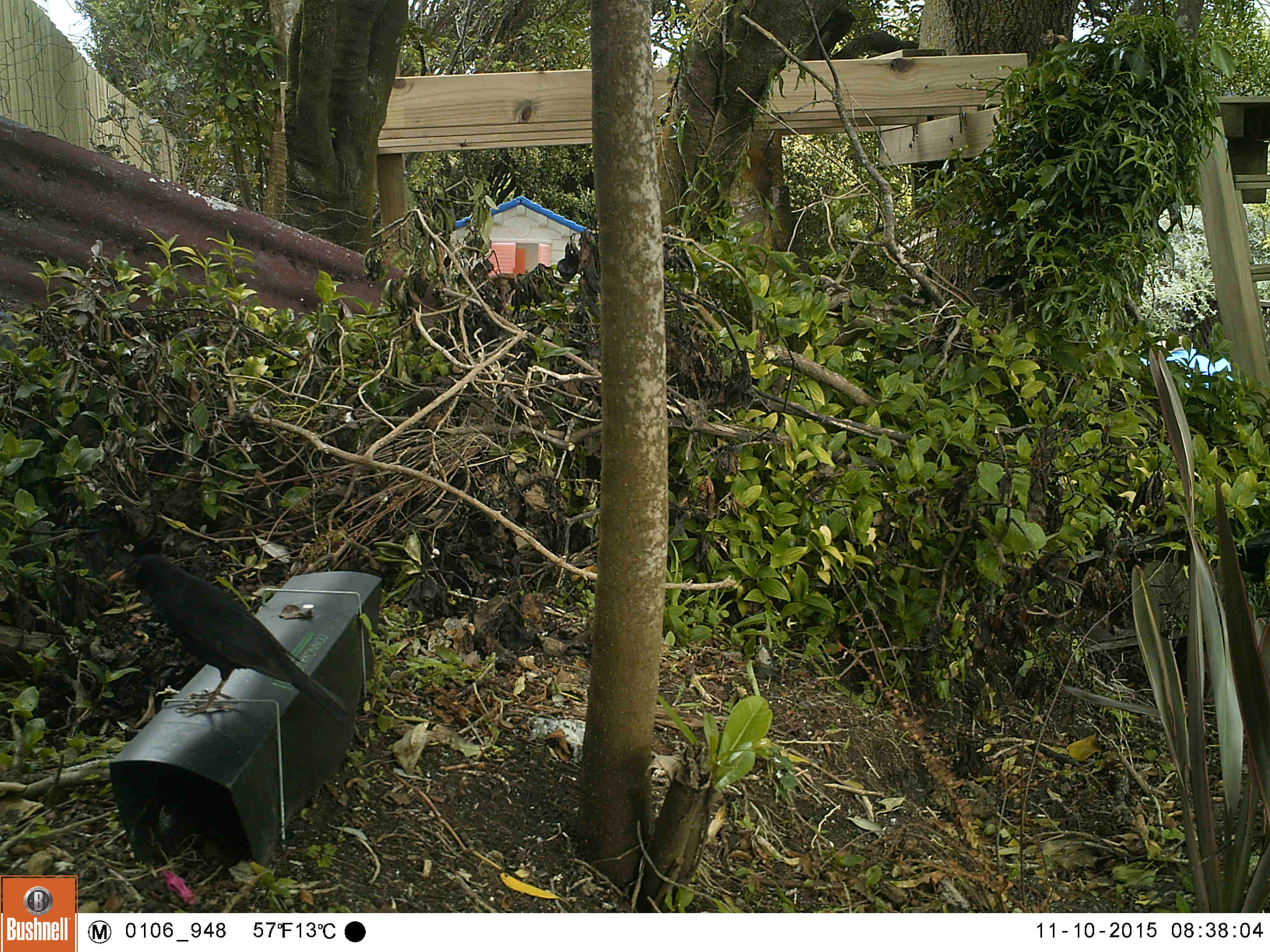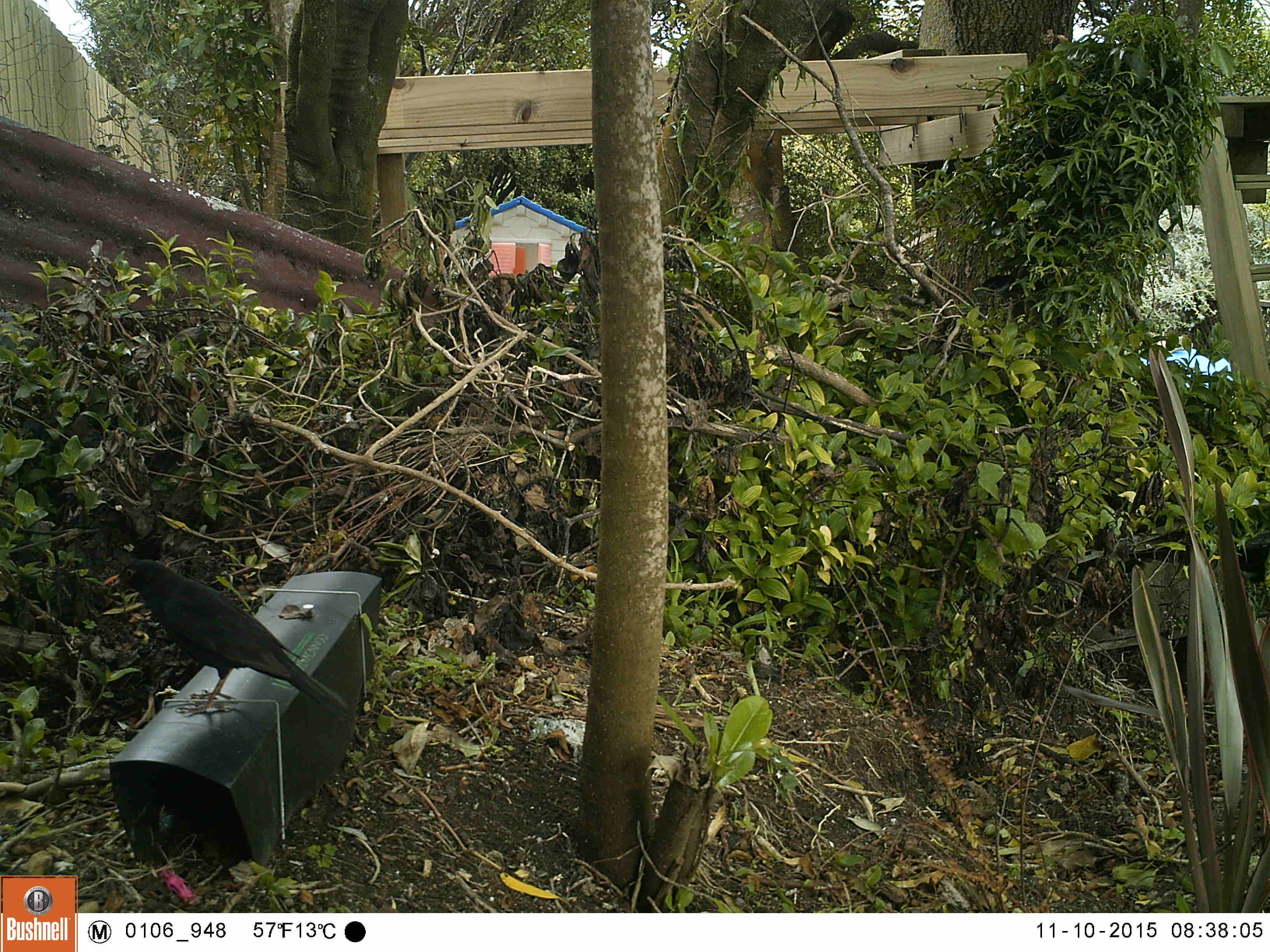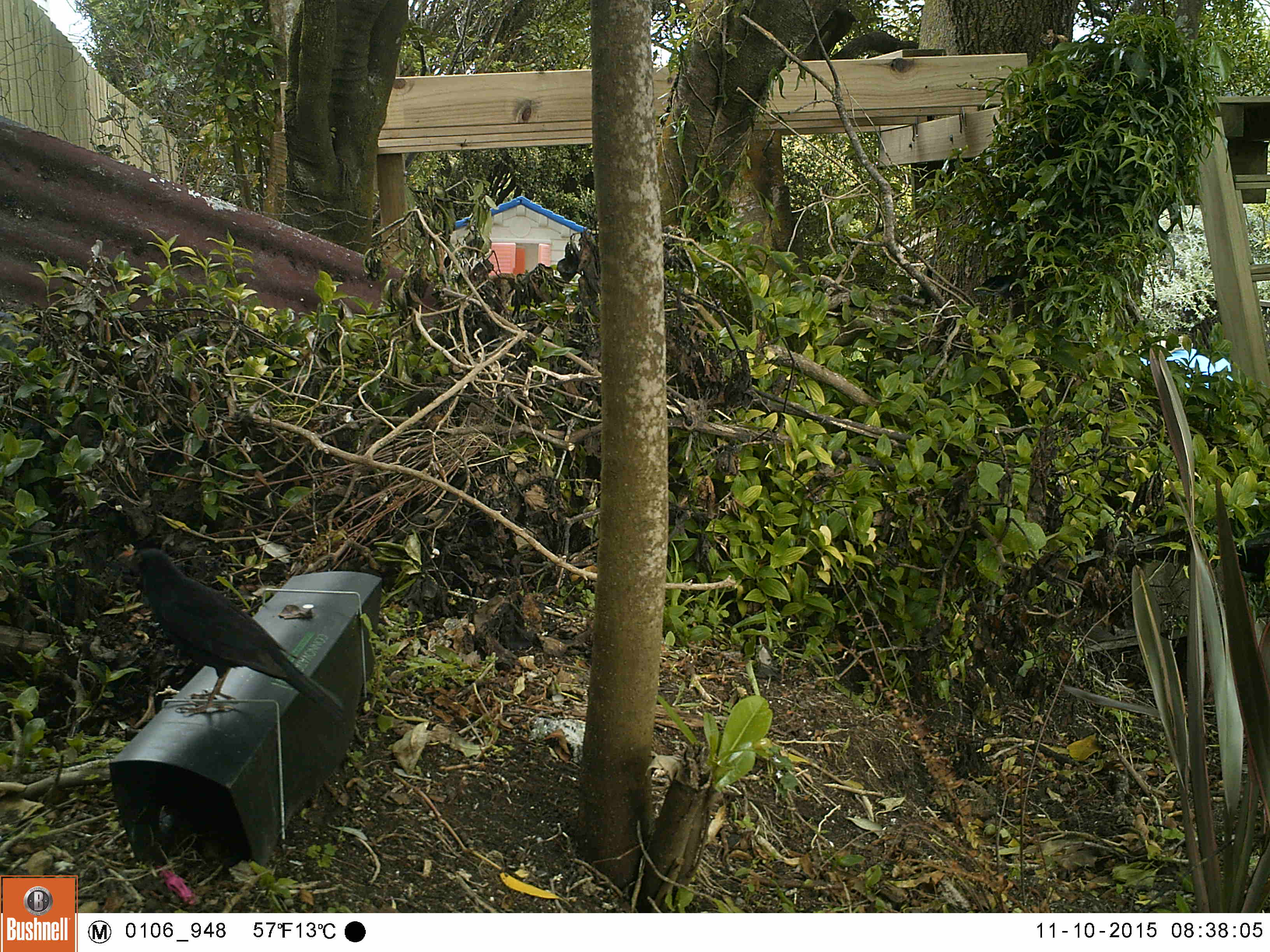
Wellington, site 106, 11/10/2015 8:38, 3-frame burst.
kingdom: Animalia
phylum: Chordata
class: Aves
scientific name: Aves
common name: bird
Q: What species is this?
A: Bird (Aves).